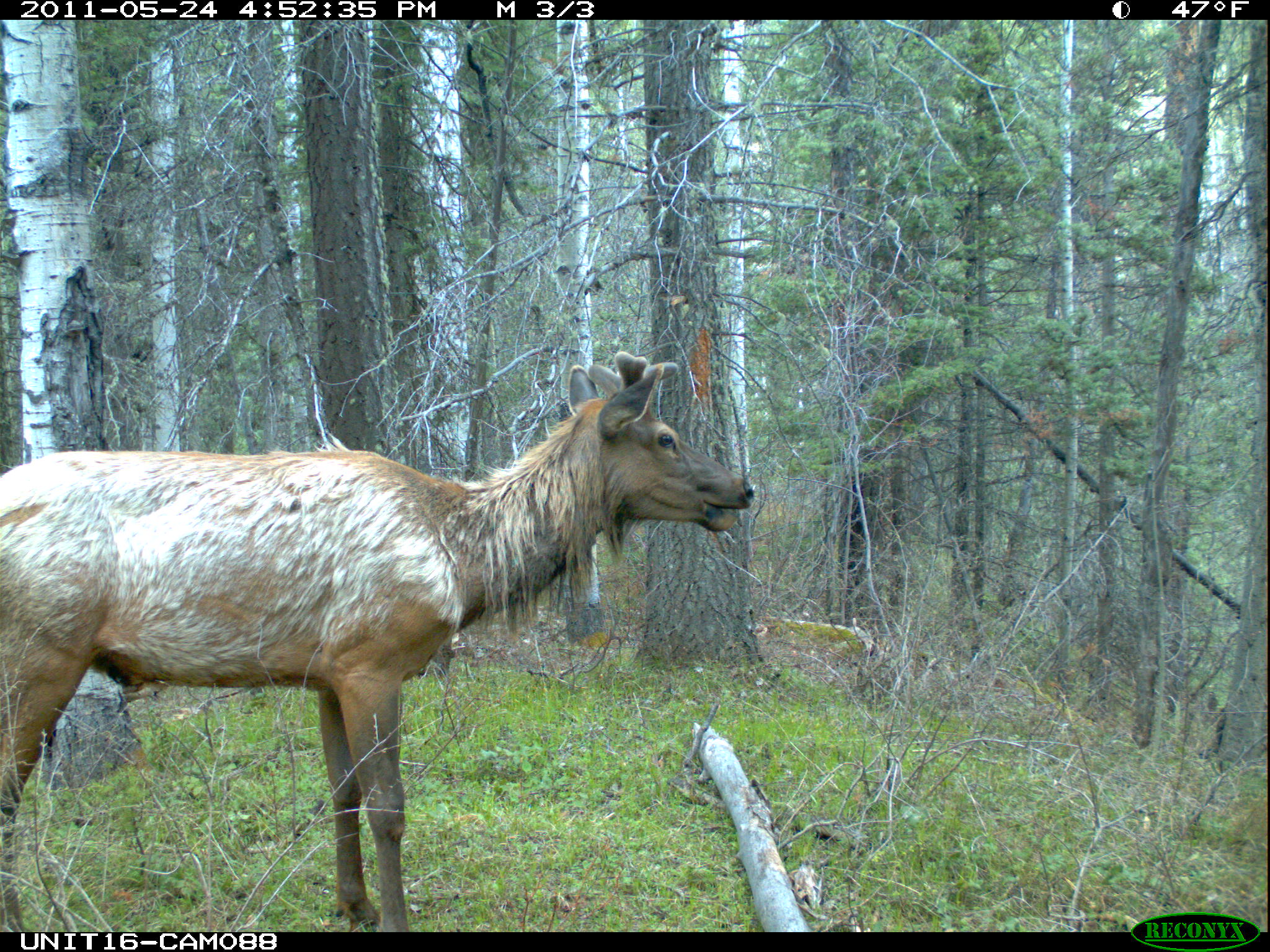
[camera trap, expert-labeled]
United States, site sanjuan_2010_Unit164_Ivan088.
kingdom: Animalia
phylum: Chordata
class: Mammalia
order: Artiodactyla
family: Cervidae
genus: Cervus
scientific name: Cervus elaphus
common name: red deer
Cervus elaphus (red deer).